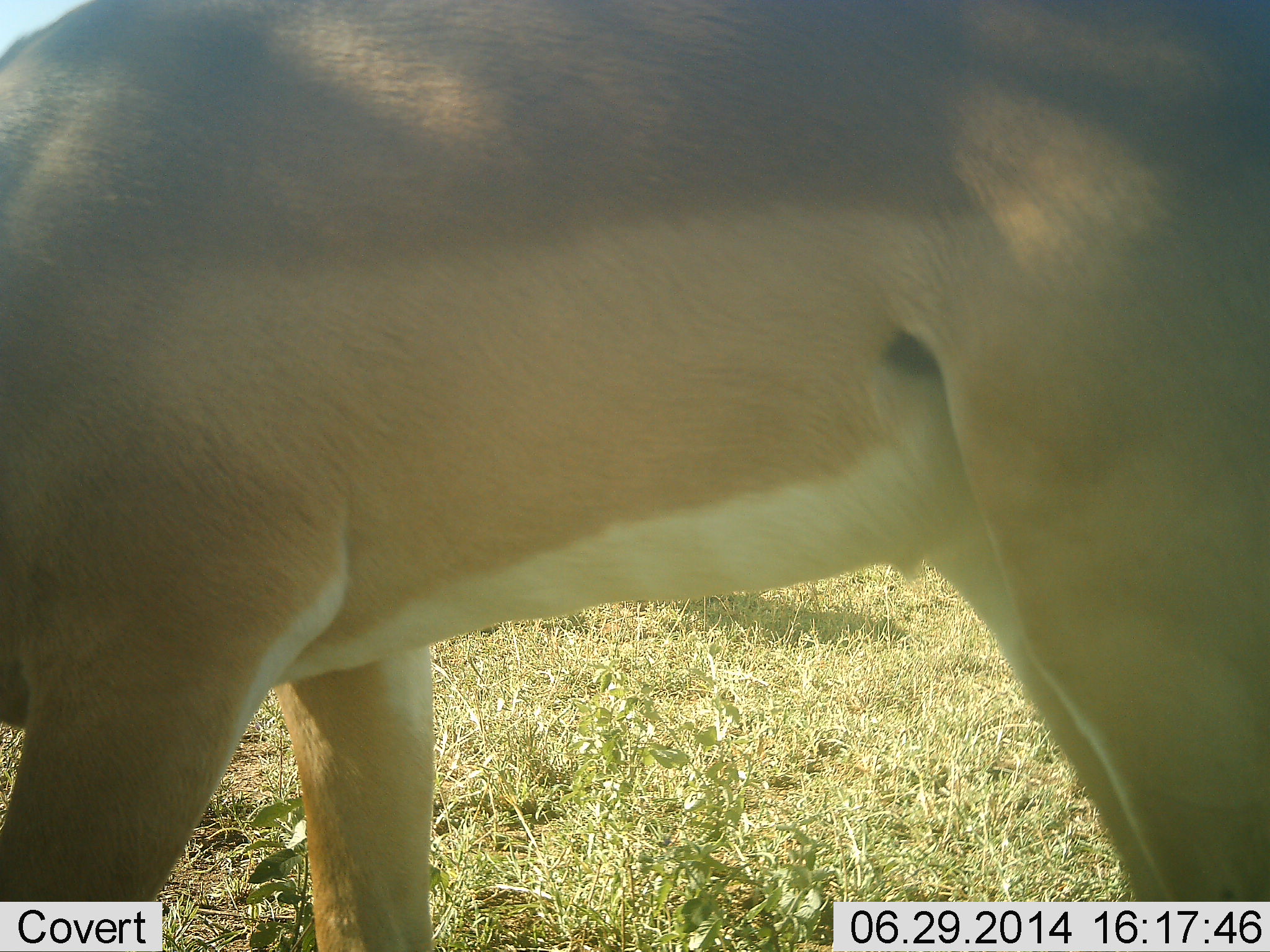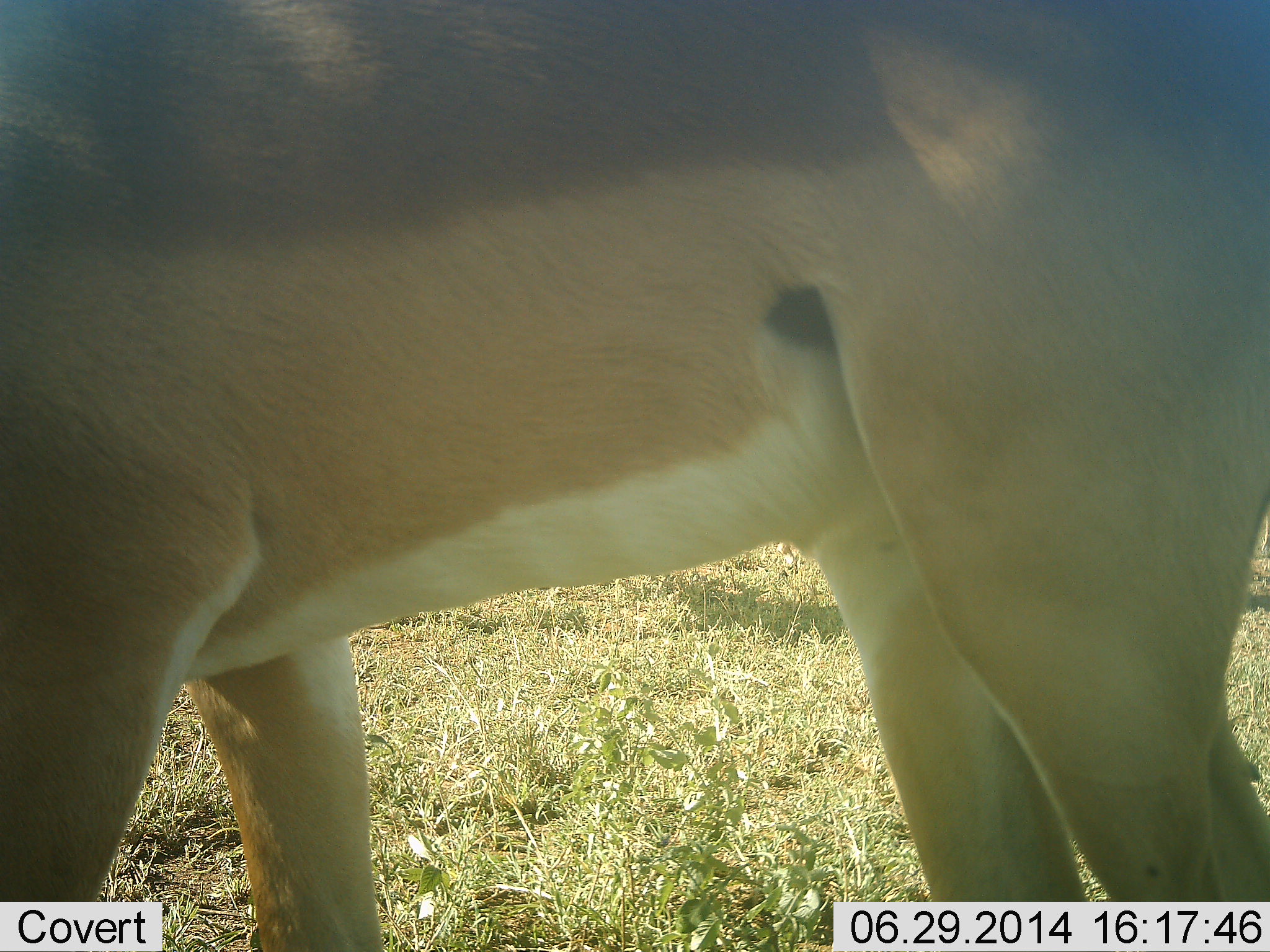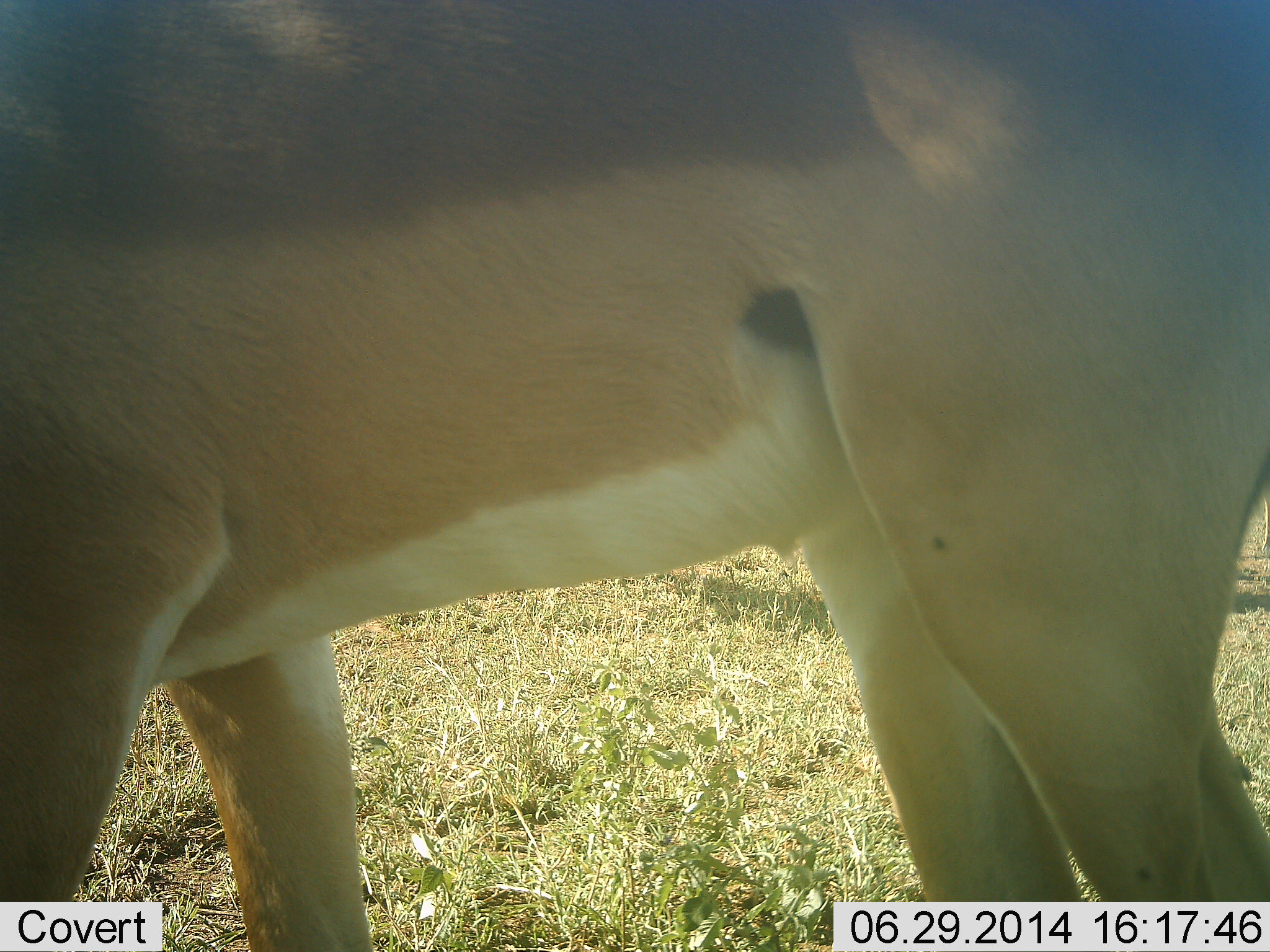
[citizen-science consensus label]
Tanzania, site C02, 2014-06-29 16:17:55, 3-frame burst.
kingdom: Animalia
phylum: Chordata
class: Mammalia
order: Artiodactyla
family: Bovidae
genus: Nanger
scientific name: Nanger granti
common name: grant's gazelle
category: gazellegrants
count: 1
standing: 70%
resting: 0%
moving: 20%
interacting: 0%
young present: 0%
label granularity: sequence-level